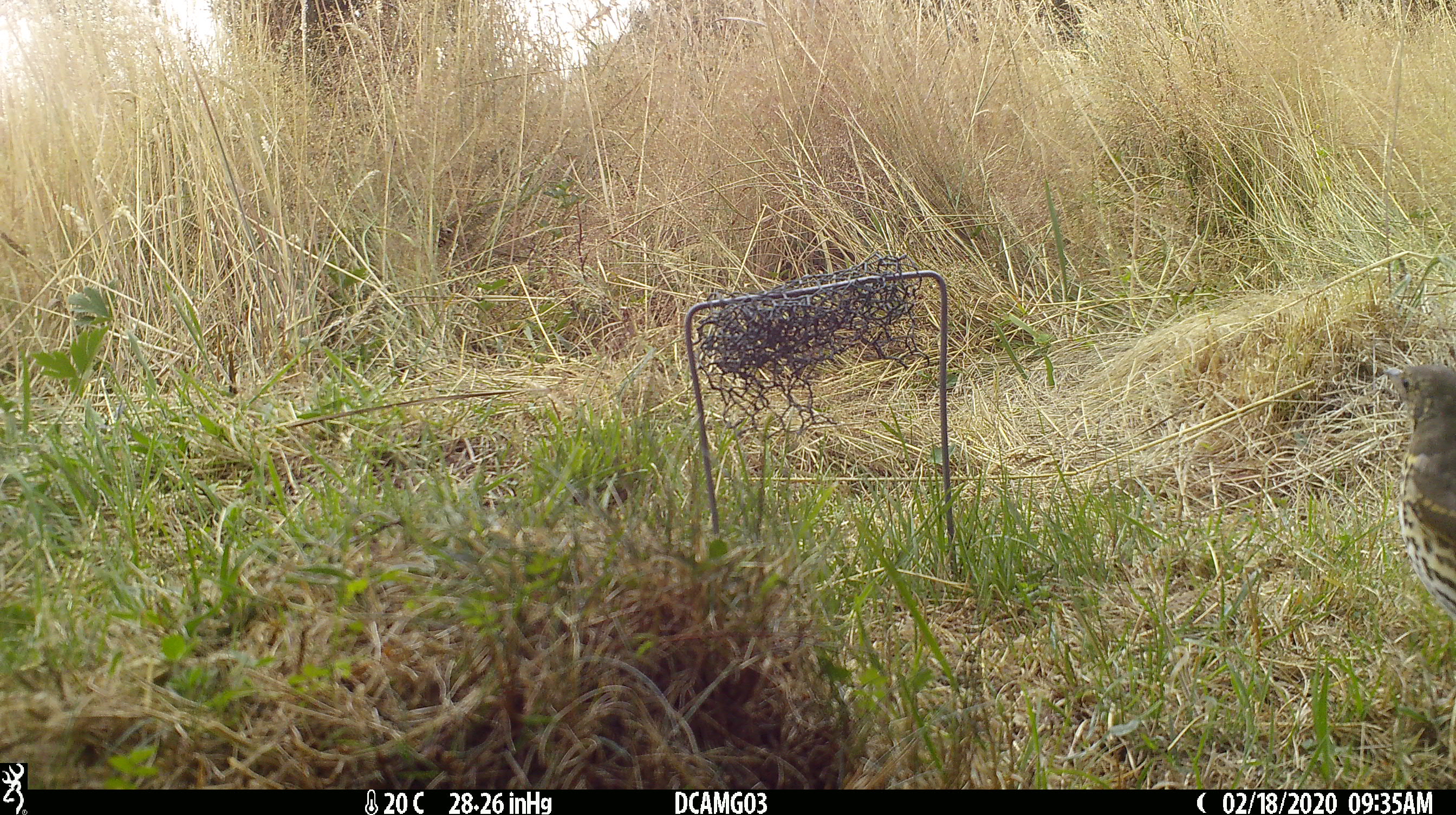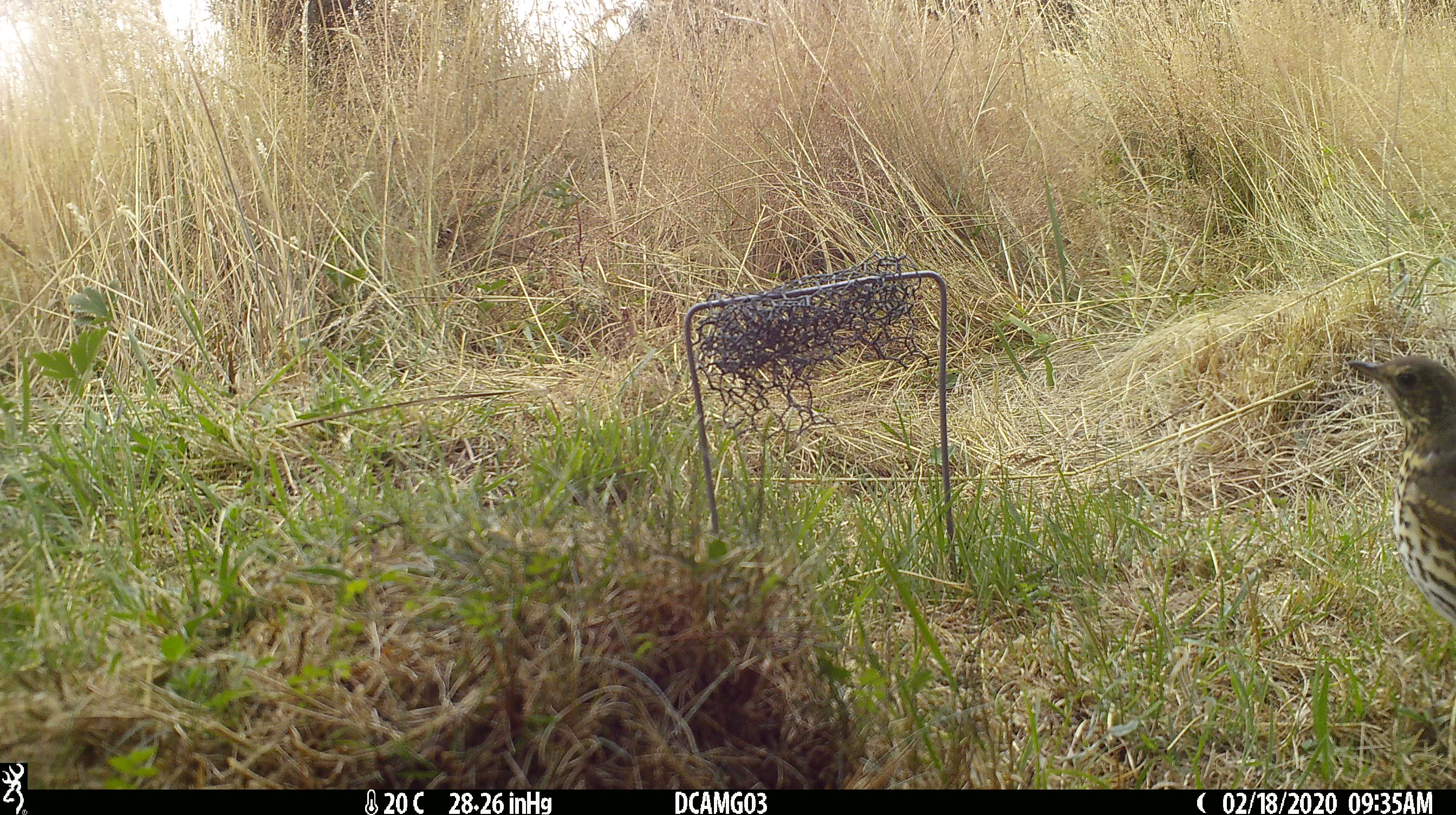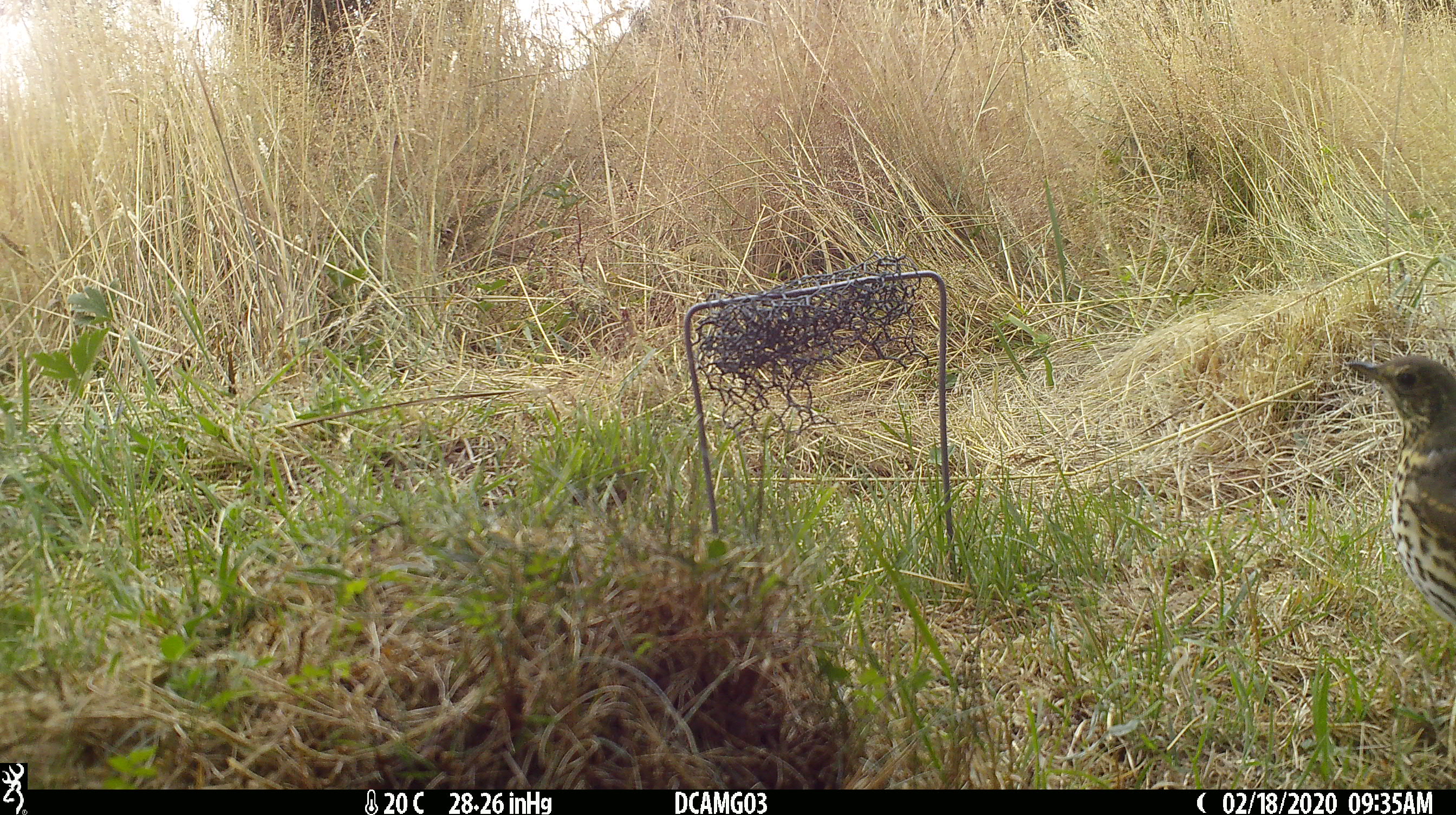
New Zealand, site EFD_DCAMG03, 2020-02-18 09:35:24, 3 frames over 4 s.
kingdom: Animalia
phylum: Chordata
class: Aves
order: Passeriformes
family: Turdidae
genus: Turdus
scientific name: Turdus philomelos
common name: song thrush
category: thrush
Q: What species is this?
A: Thrush (song thrush) (Turdus philomelos).